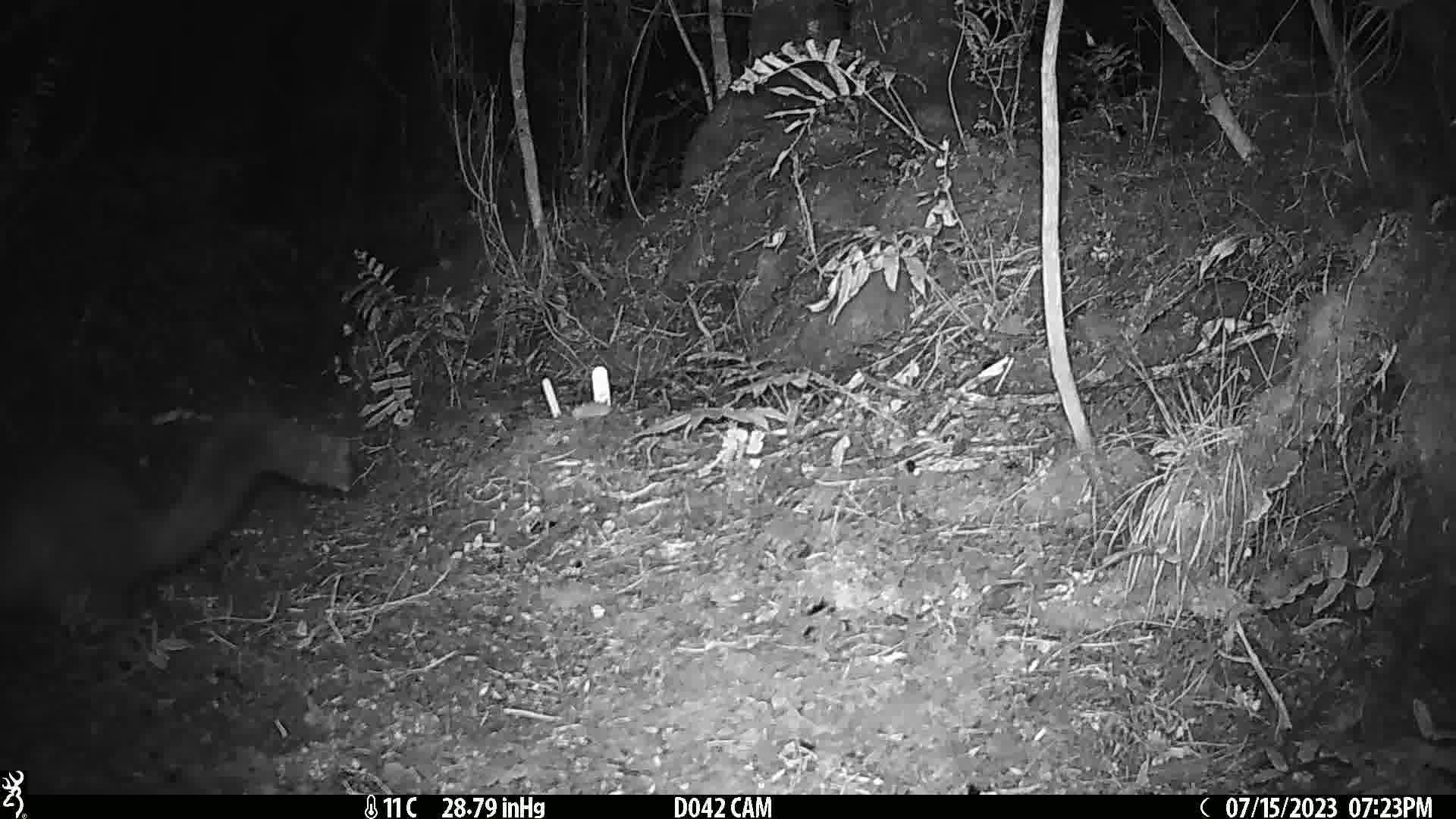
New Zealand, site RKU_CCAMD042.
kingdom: Animalia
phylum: Chordata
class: Mammalia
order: Diprotodontia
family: Phalangeridae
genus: Trichosurus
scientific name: Trichosurus vulpecula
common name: common brushtail possum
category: possum